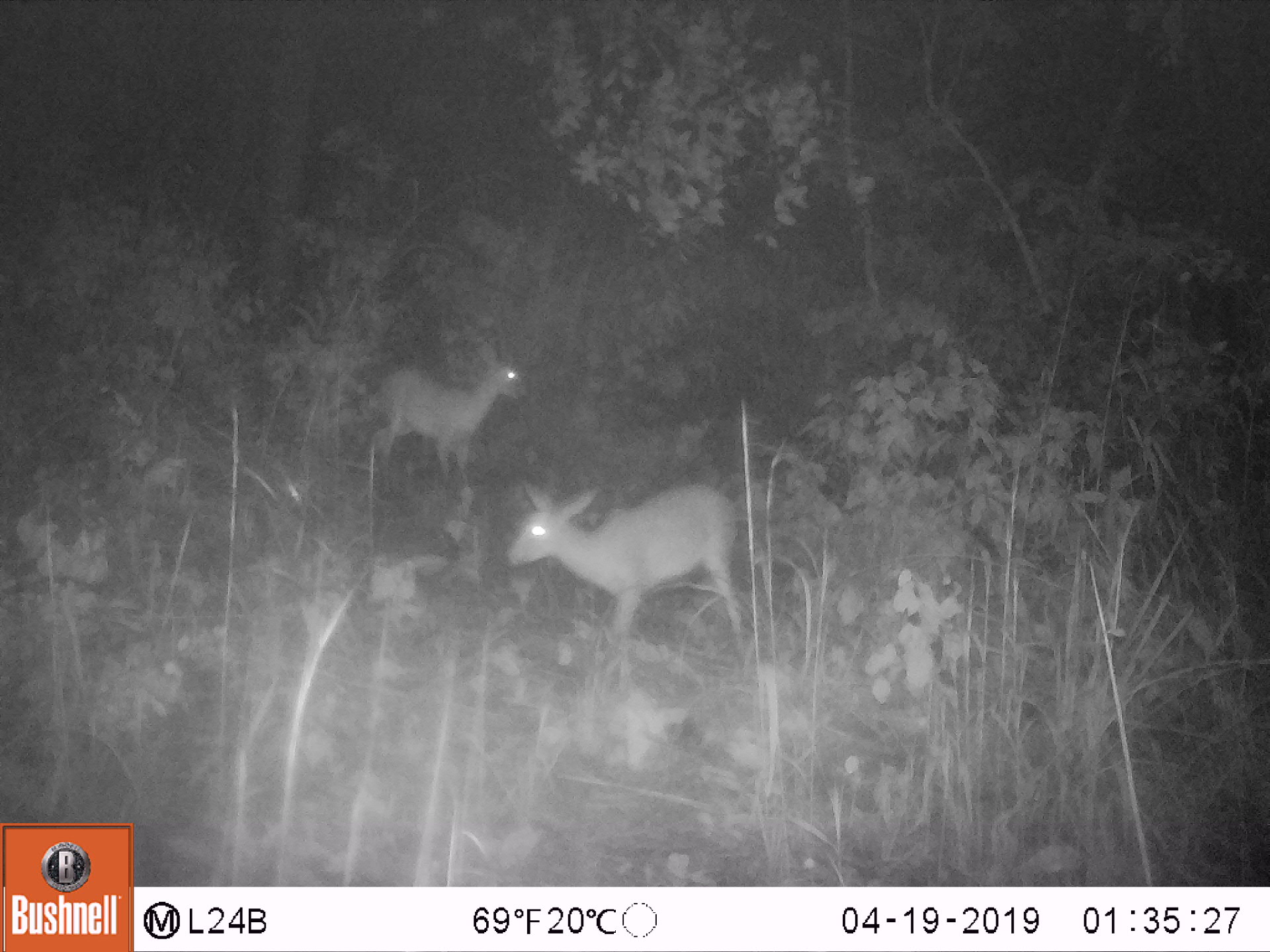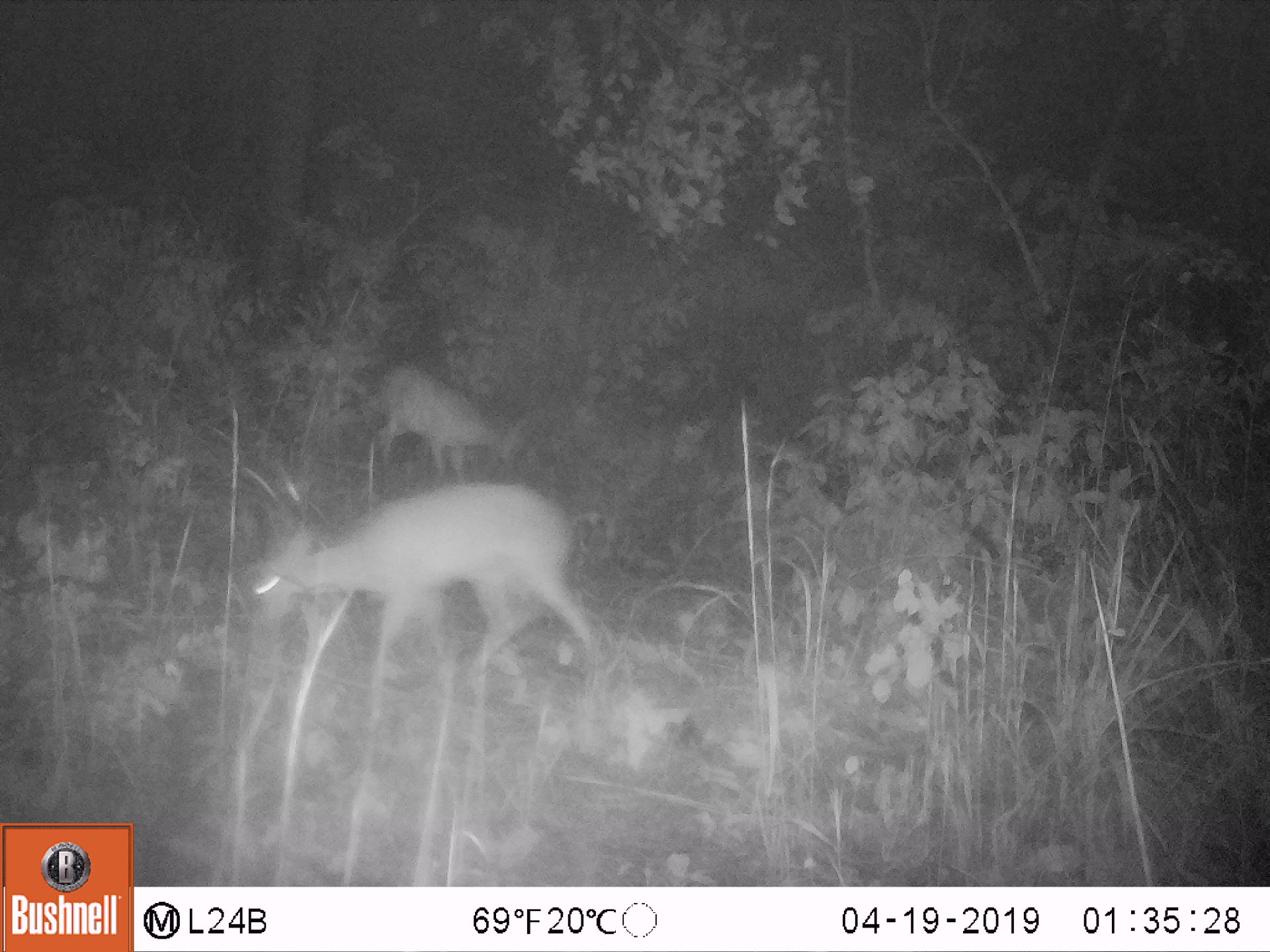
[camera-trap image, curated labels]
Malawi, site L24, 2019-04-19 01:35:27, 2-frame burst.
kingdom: Animalia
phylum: Chordata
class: Mammalia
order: Artiodactyla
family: Bovidae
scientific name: Antilopinae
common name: small antelope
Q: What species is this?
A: Small antelope (Antilopinae).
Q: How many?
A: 2.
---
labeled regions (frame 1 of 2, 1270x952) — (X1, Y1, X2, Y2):
small antelope: (504, 472, 771, 660); (346, 347, 534, 482)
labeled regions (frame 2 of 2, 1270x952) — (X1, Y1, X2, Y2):
small antelope: (249, 480, 629, 688); (310, 343, 550, 483)